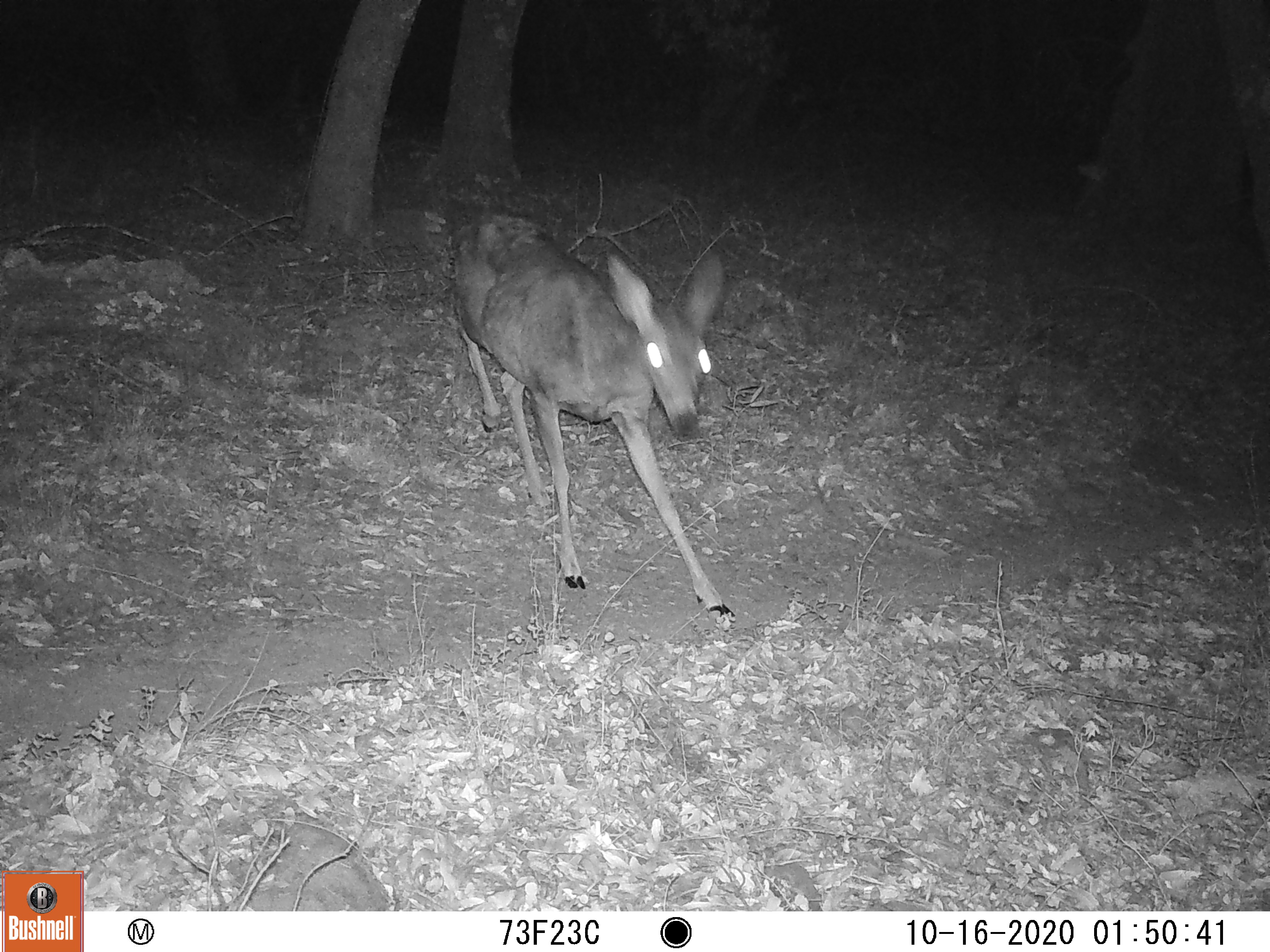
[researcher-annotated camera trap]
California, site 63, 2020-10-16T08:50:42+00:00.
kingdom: Animalia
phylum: Chordata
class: Mammalia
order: Artiodactyla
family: Cervidae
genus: Odocoileus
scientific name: Odocoileus hemionus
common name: mule deer